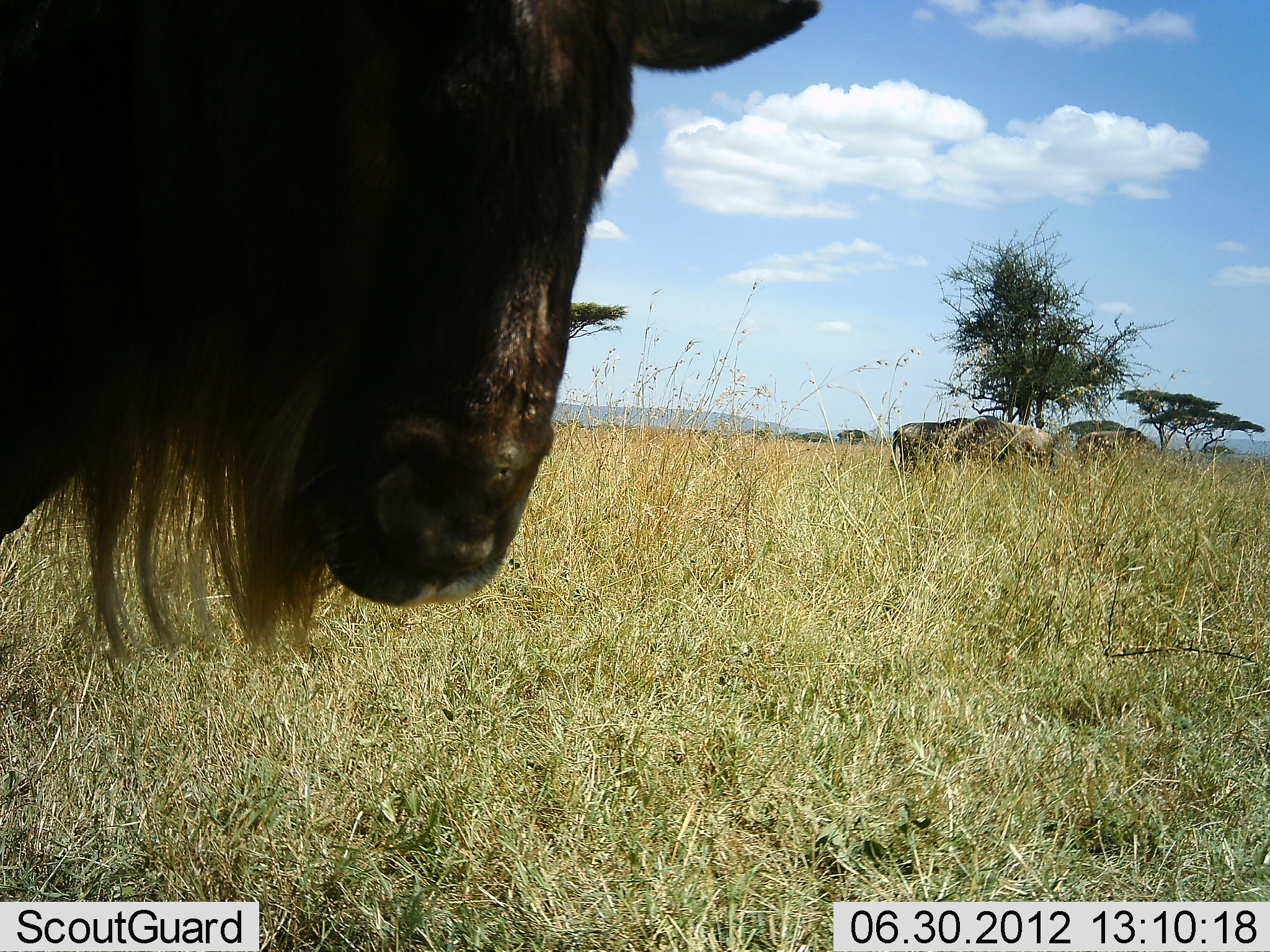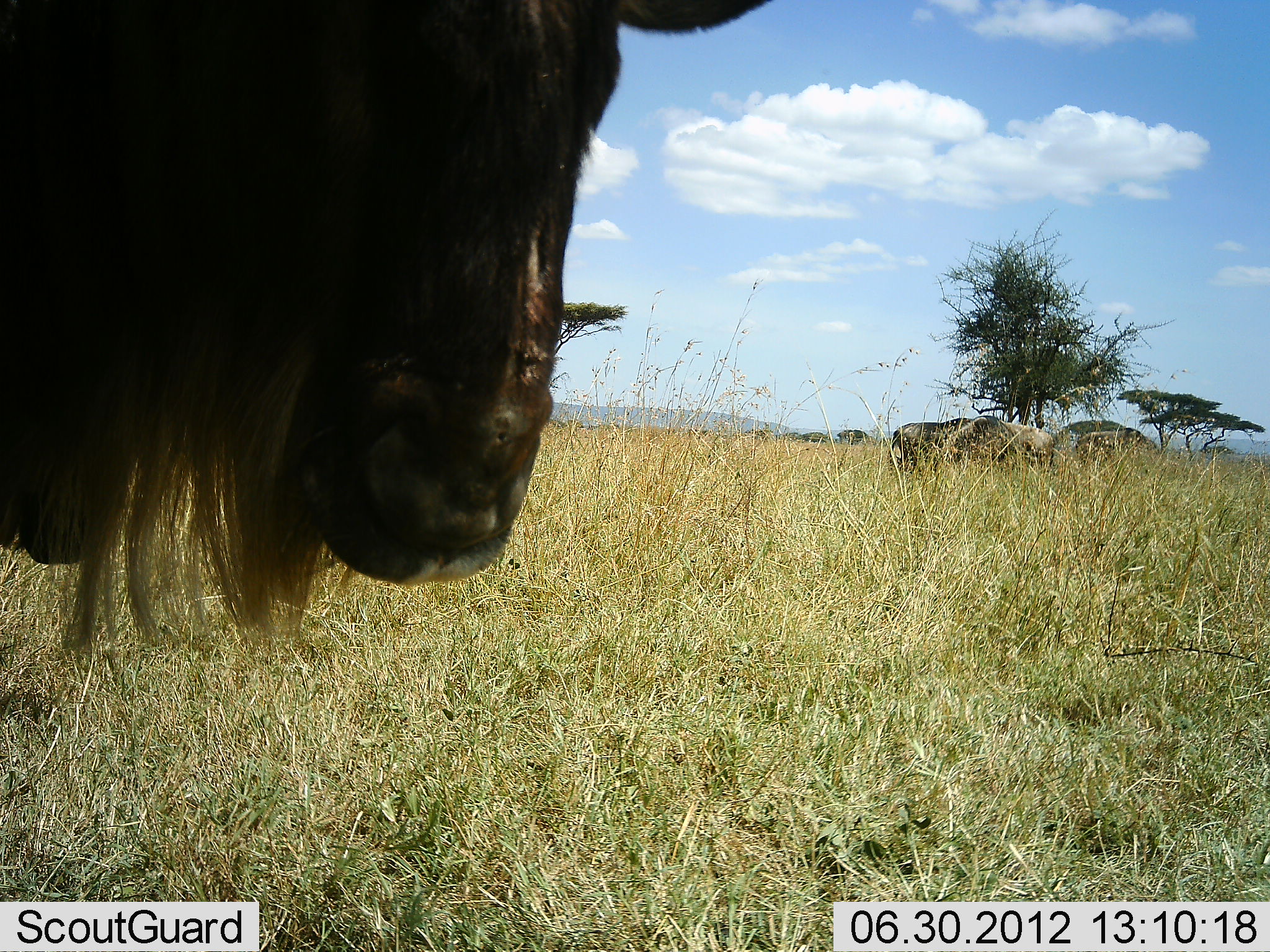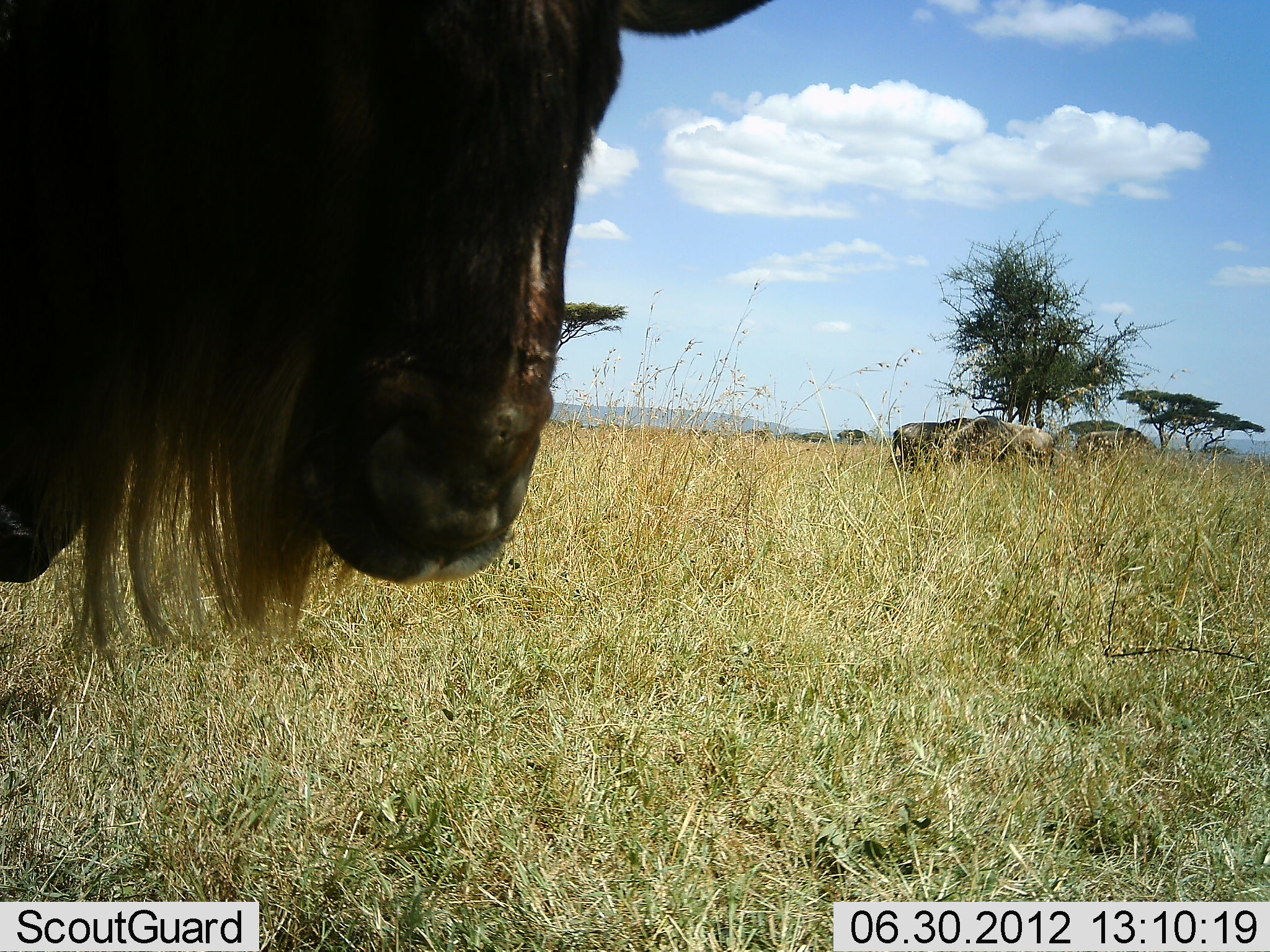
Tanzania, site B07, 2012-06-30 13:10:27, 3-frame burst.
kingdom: Animalia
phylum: Chordata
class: Mammalia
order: Artiodactyla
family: Bovidae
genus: Connochaetes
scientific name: Connochaetes taurinus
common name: blue wildebeest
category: wildebeest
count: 4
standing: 100%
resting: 0%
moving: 0%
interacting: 0%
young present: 0%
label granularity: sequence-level